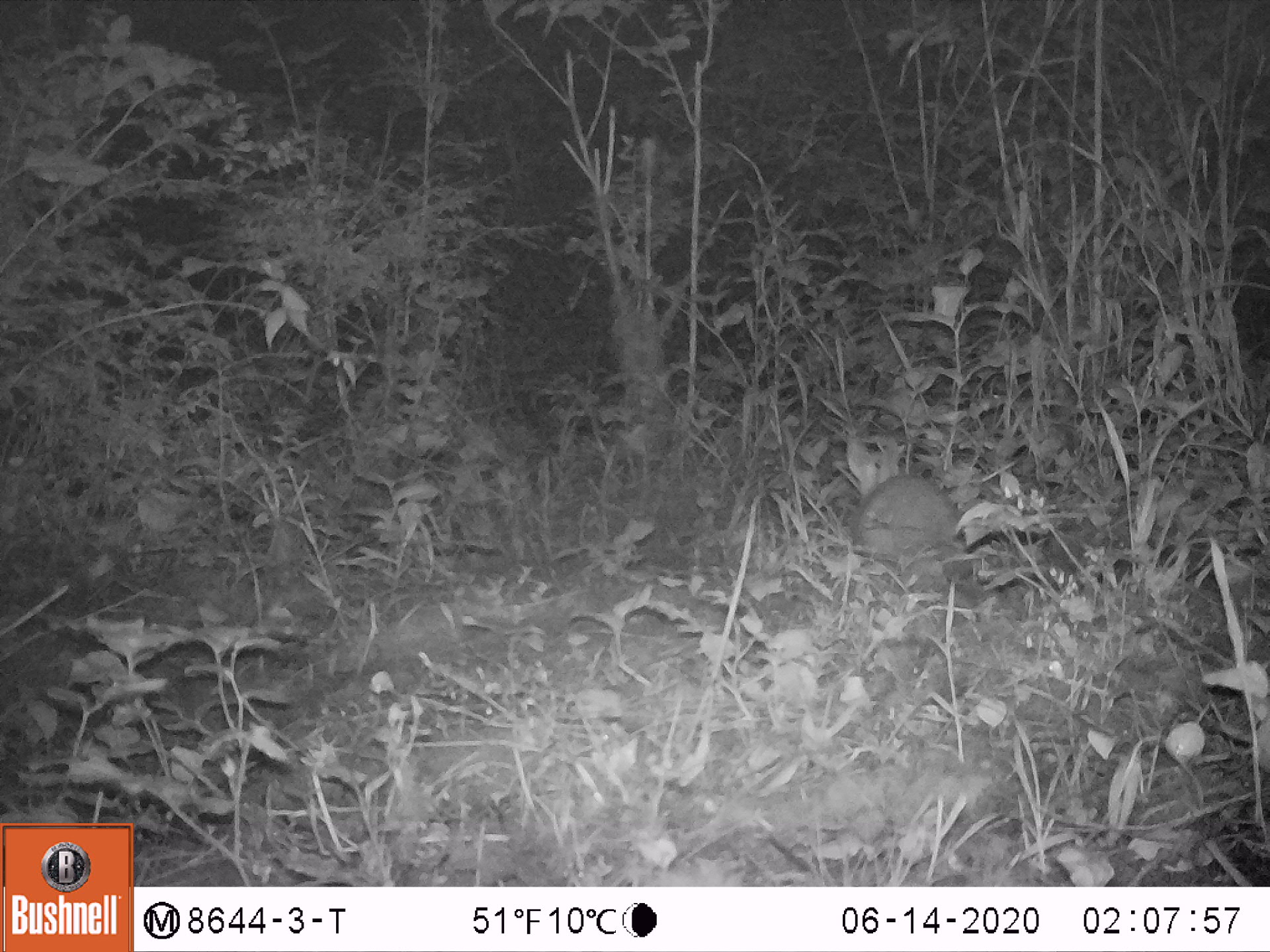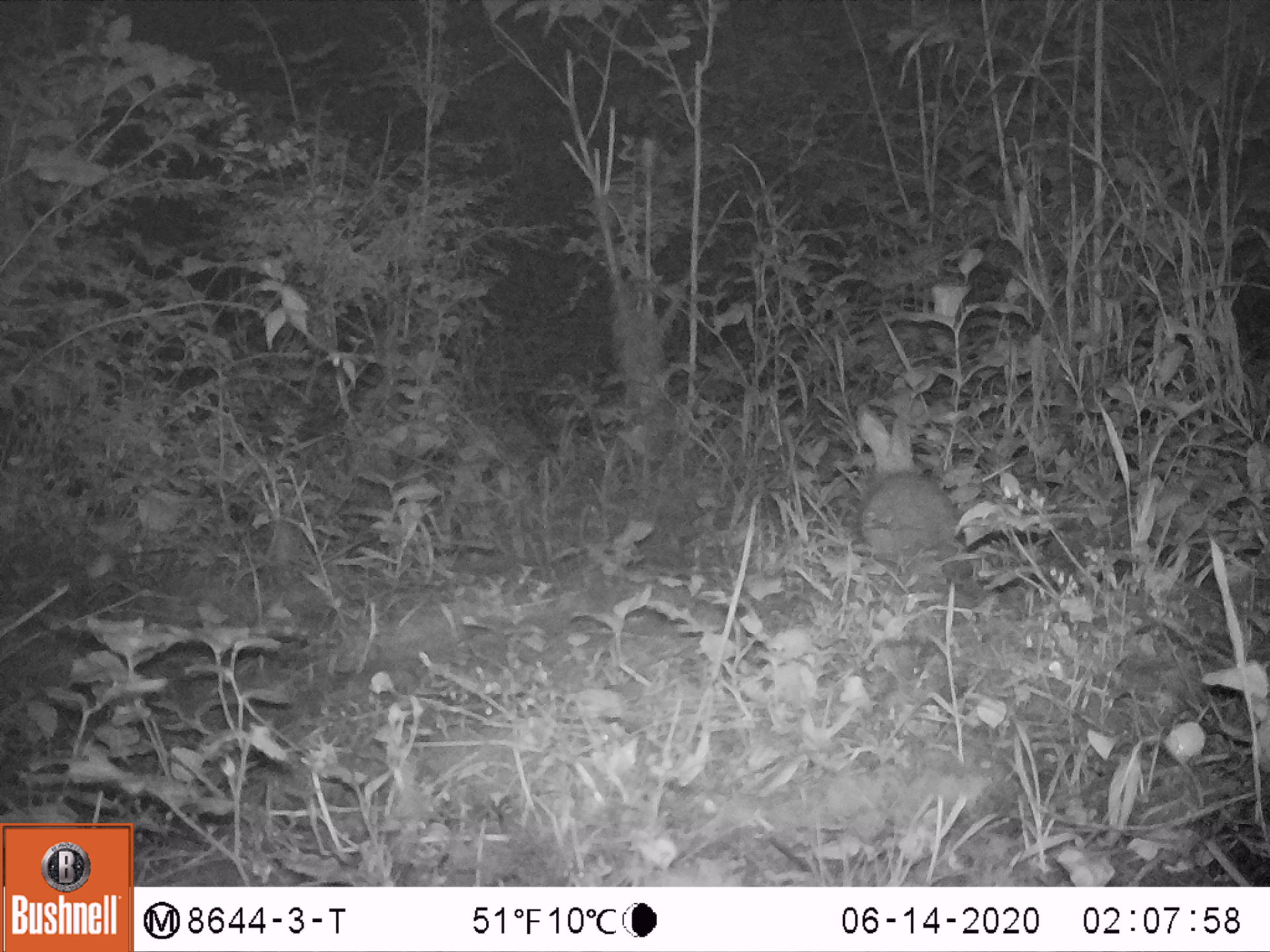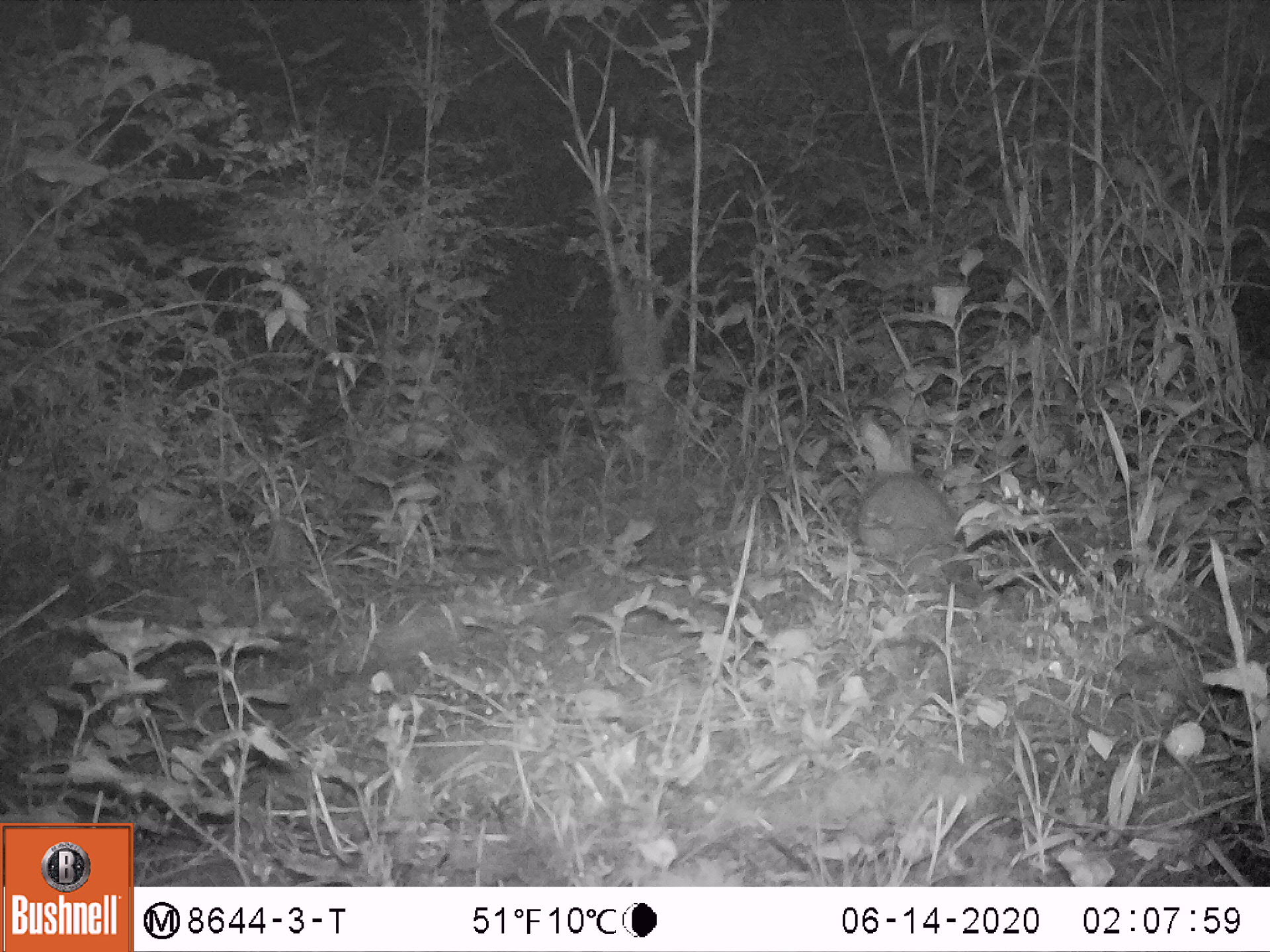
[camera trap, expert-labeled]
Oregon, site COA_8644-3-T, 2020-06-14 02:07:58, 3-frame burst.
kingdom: Animalia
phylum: Chordata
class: Mammalia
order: Lagomorpha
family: Leporidae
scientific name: Leporidae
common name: hares and rabbits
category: leporidae family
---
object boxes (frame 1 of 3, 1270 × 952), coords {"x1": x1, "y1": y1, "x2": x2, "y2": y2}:
leporidae family: {"x1": 832, "y1": 430, "x2": 965, "y2": 581}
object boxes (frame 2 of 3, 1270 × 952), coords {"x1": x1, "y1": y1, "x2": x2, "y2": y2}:
leporidae family: {"x1": 849, "y1": 395, "x2": 965, "y2": 566}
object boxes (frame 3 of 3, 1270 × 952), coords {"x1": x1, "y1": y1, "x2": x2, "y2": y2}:
leporidae family: {"x1": 845, "y1": 417, "x2": 967, "y2": 590}